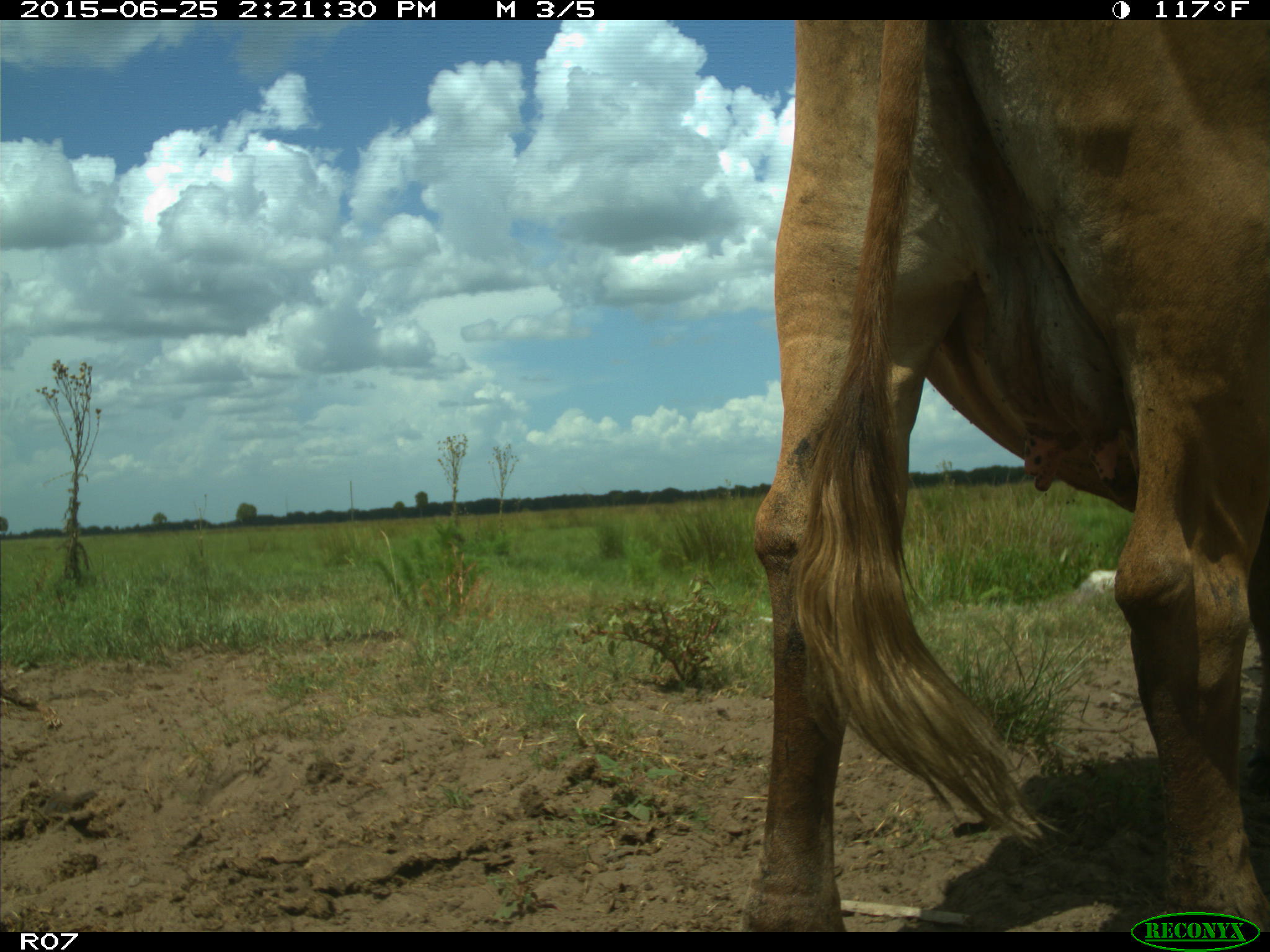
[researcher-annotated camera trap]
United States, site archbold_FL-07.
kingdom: Animalia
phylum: Chordata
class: Mammalia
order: Artiodactyla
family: Bovidae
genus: Bos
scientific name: Bos taurus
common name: domestic cow